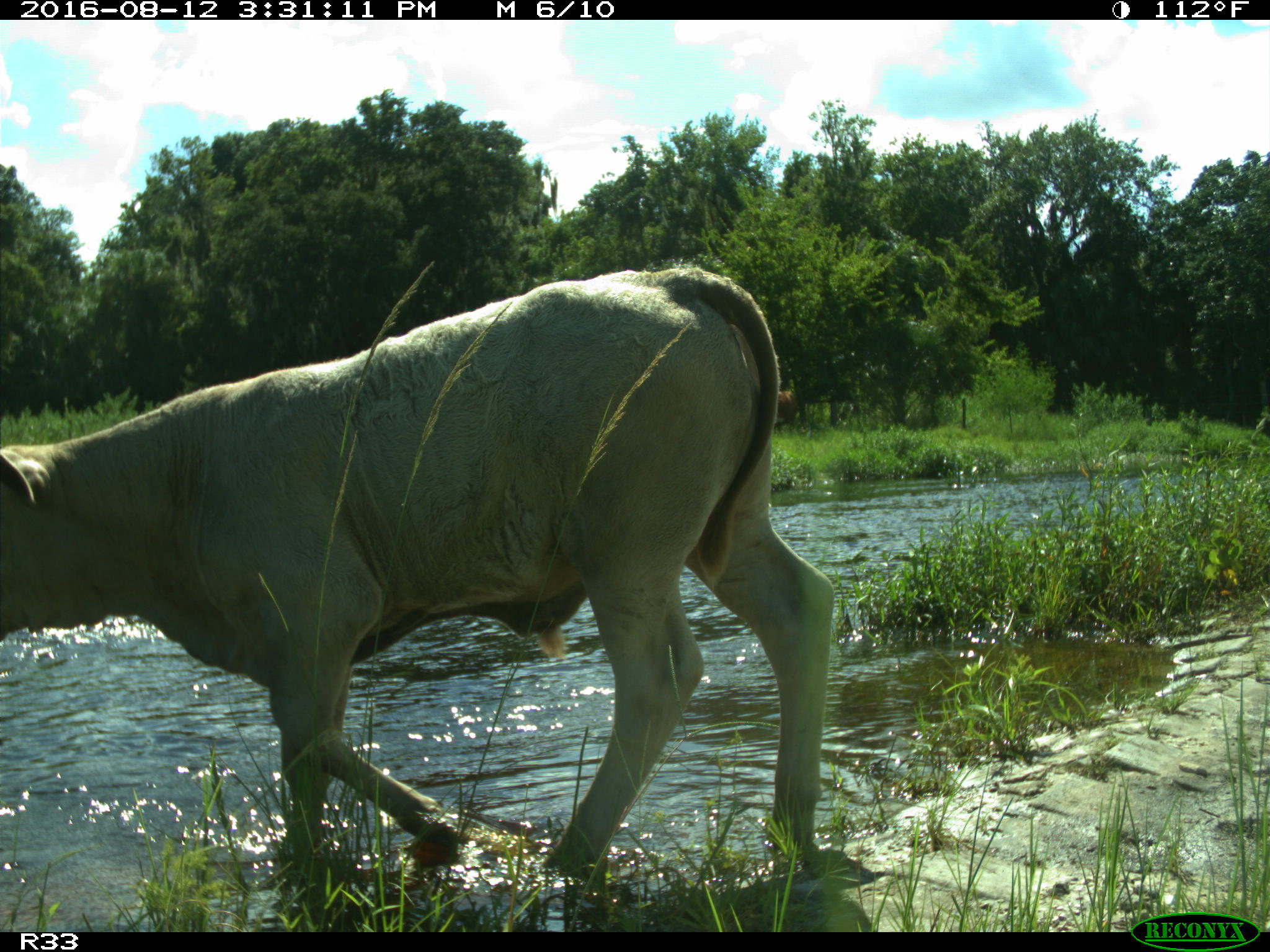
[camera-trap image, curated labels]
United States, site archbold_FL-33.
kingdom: Animalia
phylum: Chordata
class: Mammalia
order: Artiodactyla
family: Bovidae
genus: Bos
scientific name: Bos taurus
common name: domestic cow